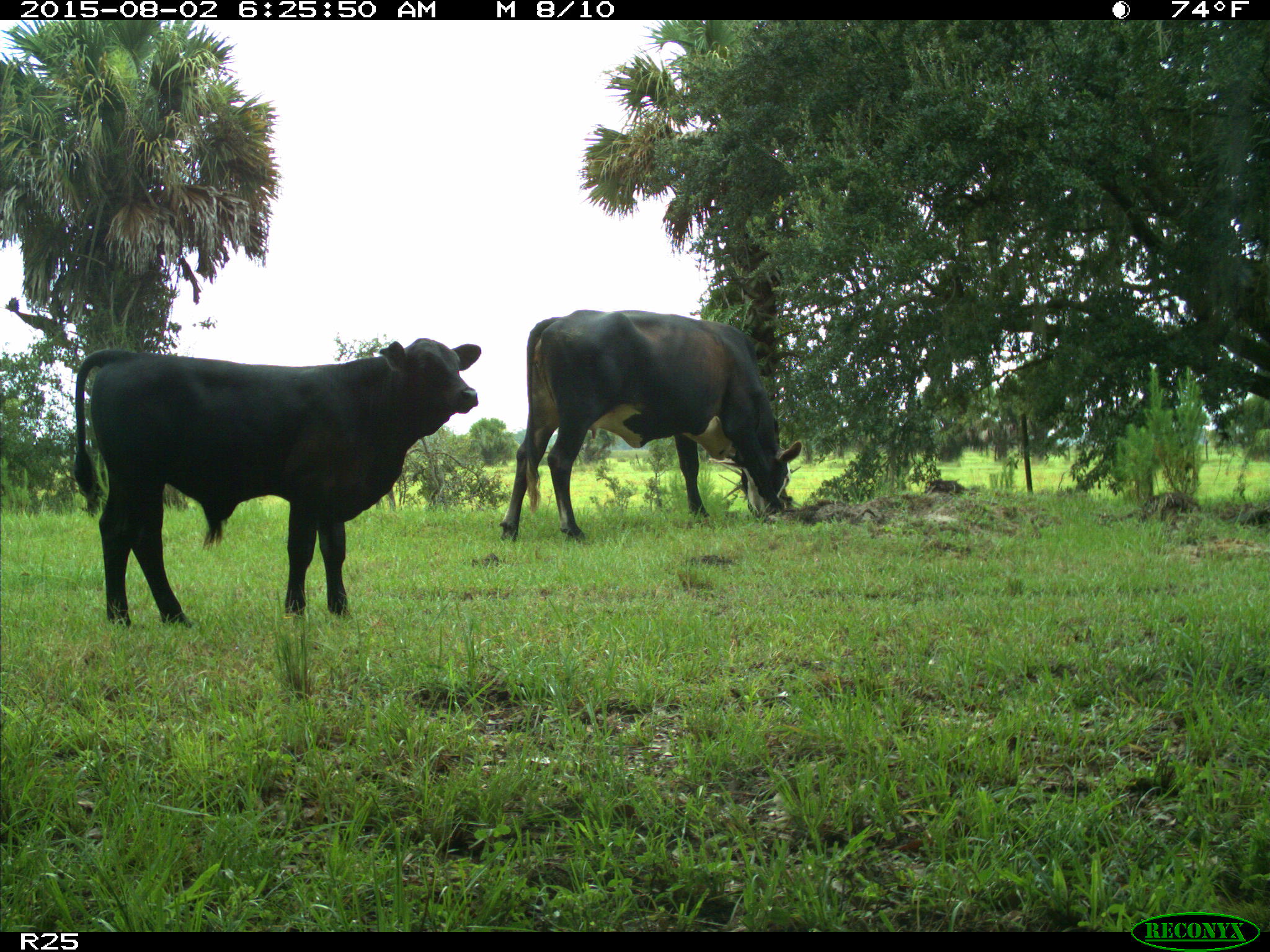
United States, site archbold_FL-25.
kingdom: Animalia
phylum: Chordata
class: Mammalia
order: Artiodactyla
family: Bovidae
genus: Bos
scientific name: Bos taurus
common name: domestic cow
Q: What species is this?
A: Bos taurus (domestic cow).